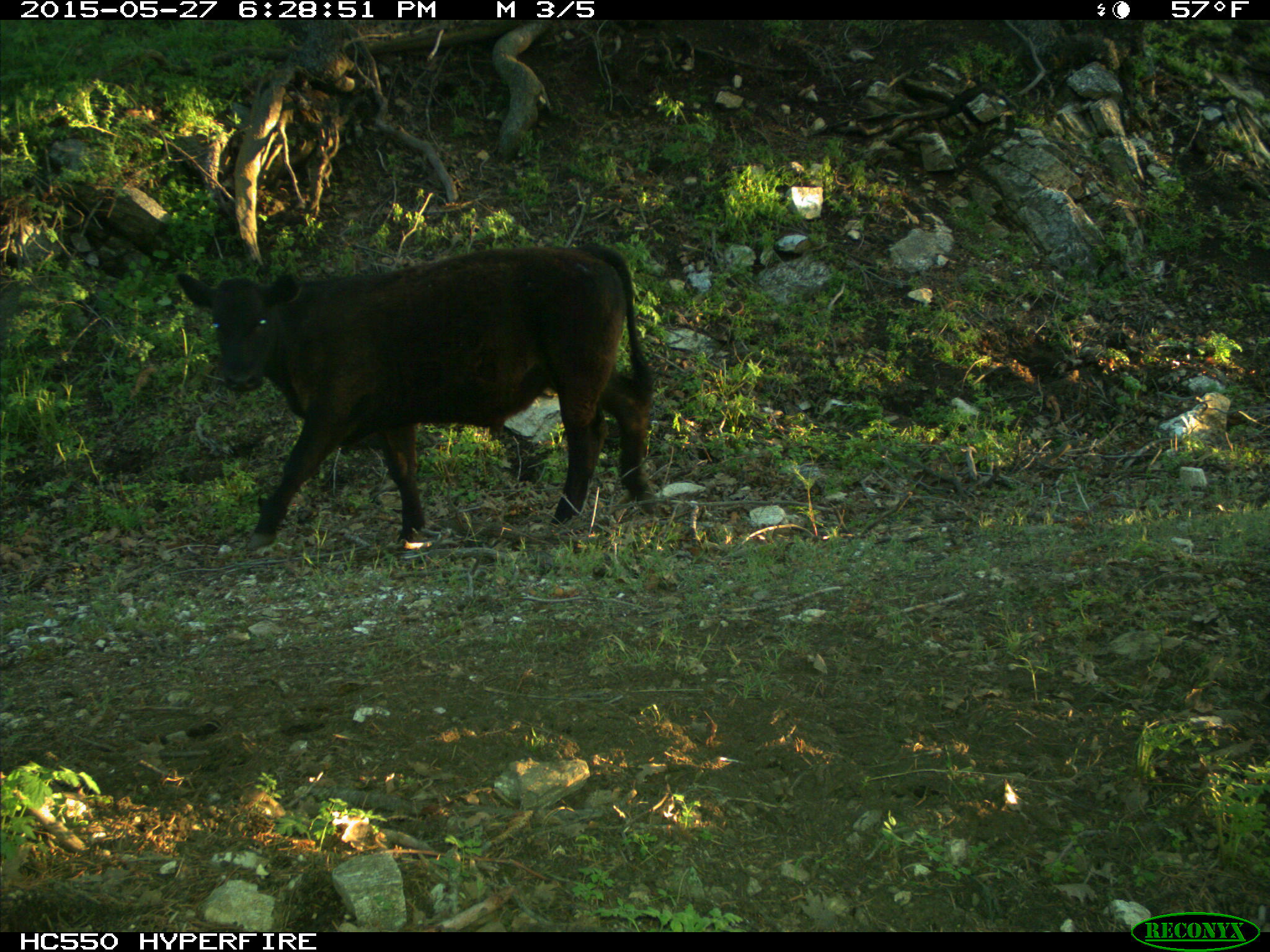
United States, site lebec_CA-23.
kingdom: Animalia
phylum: Chordata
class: Mammalia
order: Artiodactyla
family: Bovidae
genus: Bos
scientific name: Bos taurus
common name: domestic cow